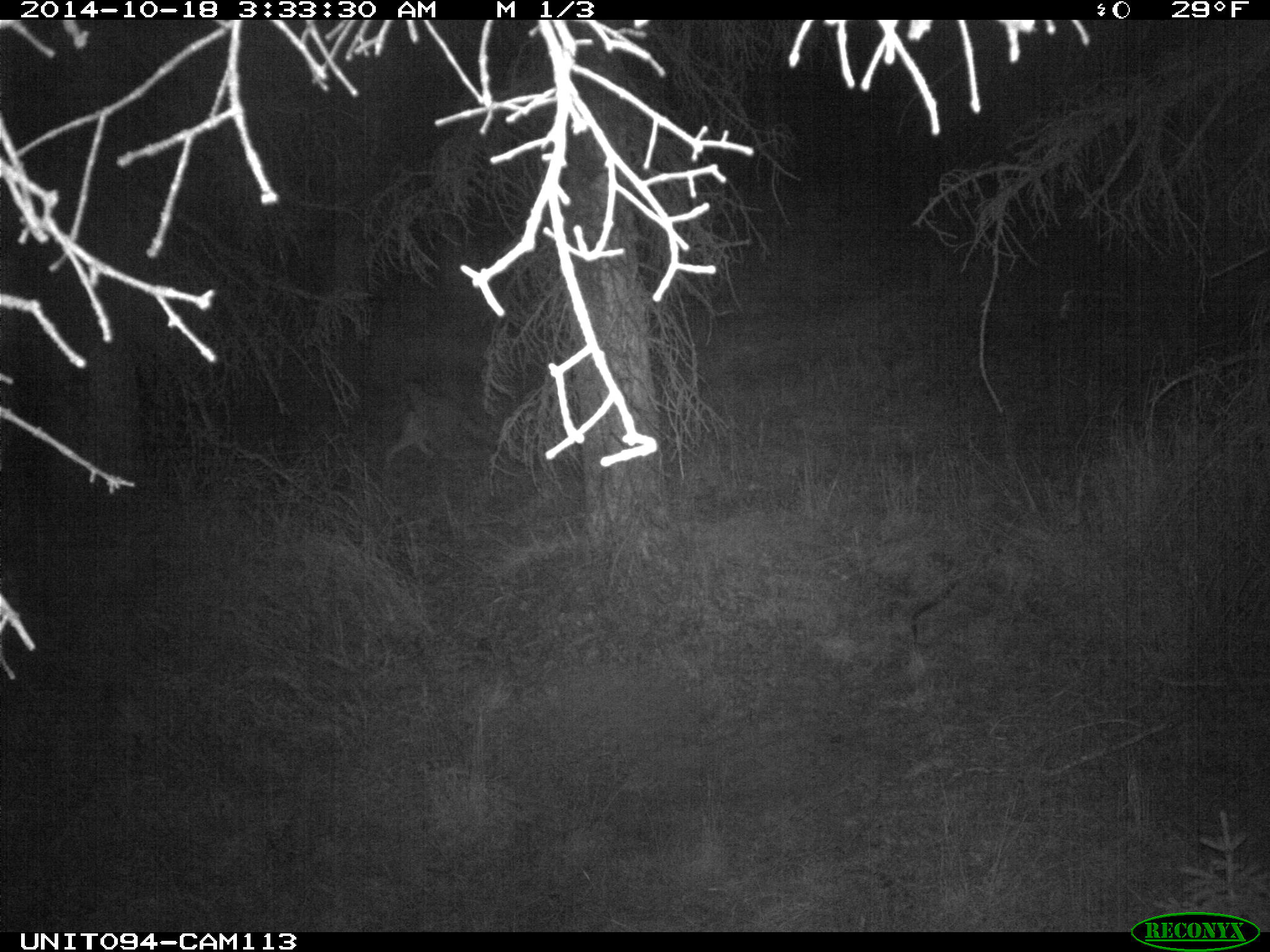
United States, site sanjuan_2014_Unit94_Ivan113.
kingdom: Animalia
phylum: Chordata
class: Mammalia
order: Carnivora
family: Canidae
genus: Canis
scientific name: Canis latrans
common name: coyote